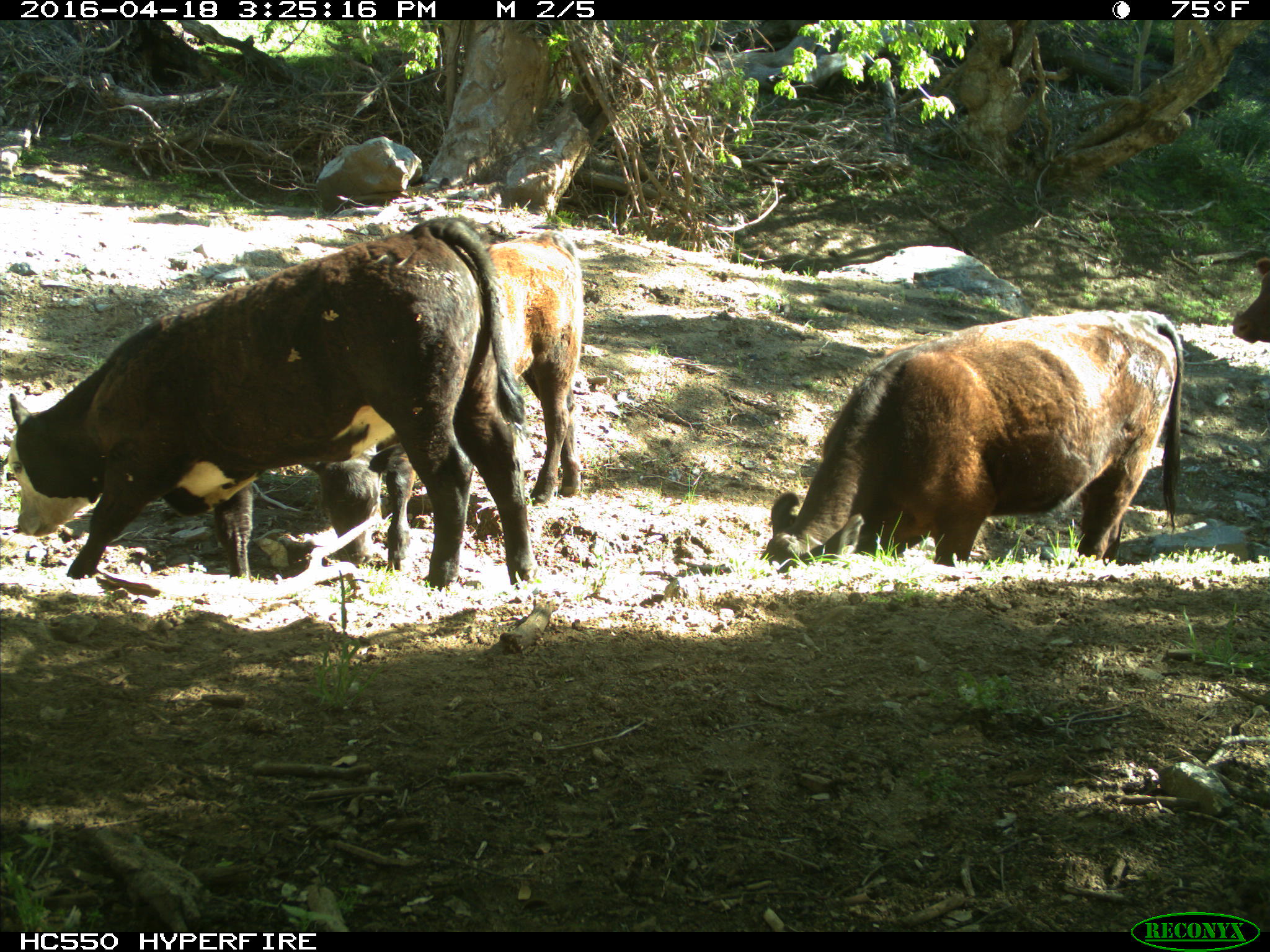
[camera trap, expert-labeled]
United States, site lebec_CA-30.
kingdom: Animalia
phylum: Chordata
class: Mammalia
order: Artiodactyla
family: Bovidae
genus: Bos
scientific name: Bos taurus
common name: domestic cow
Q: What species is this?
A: Bos taurus (domestic cow).